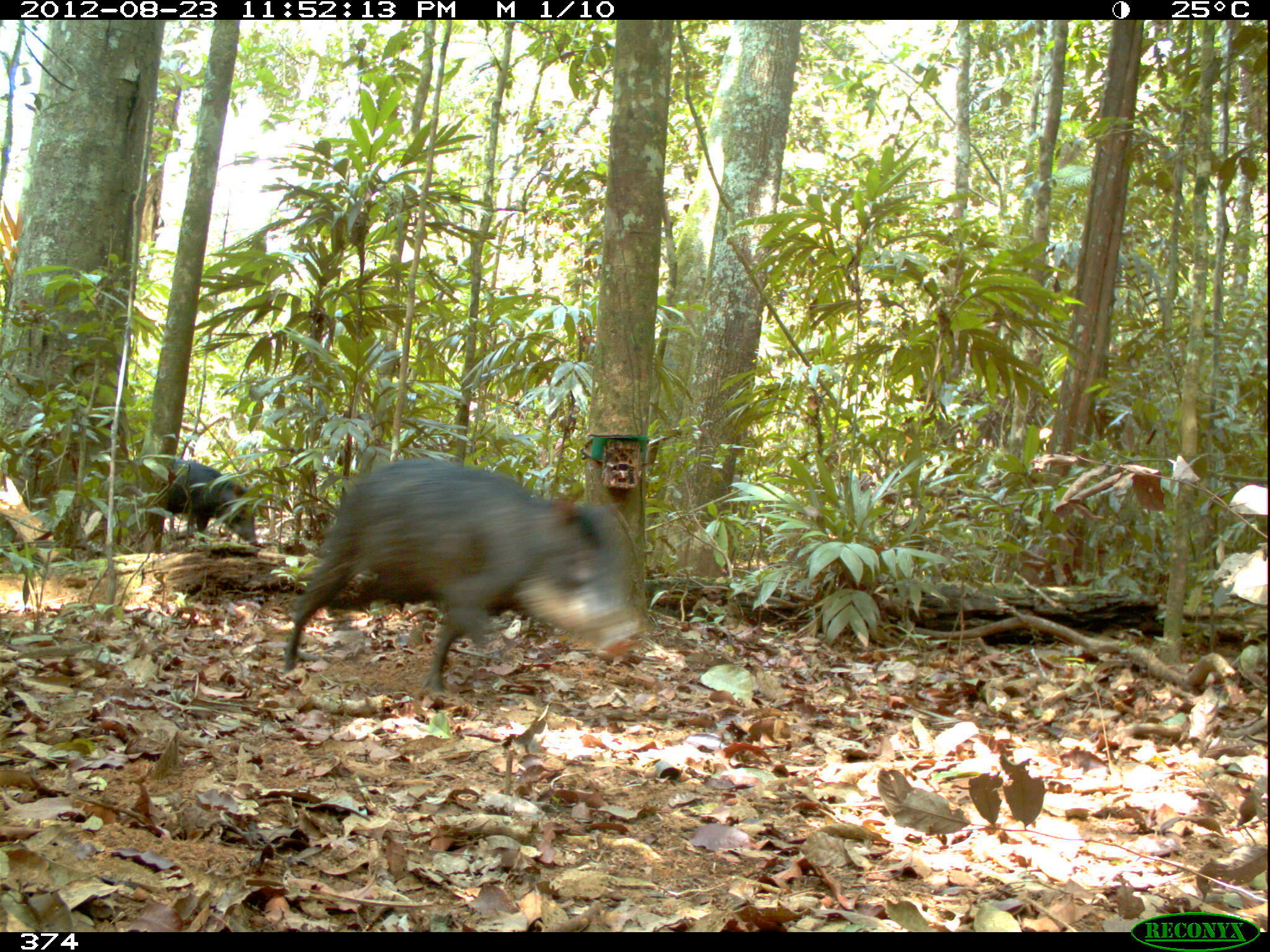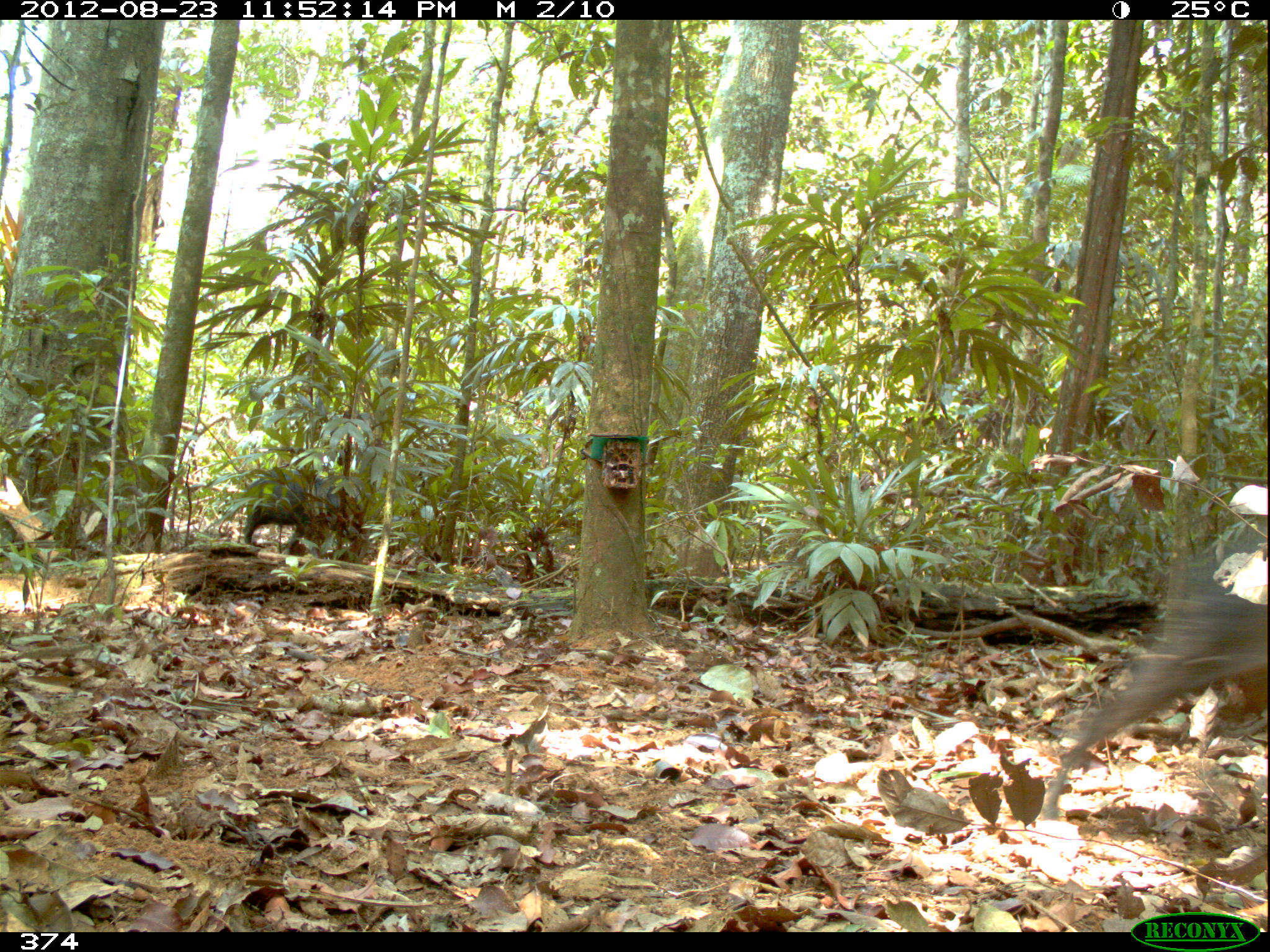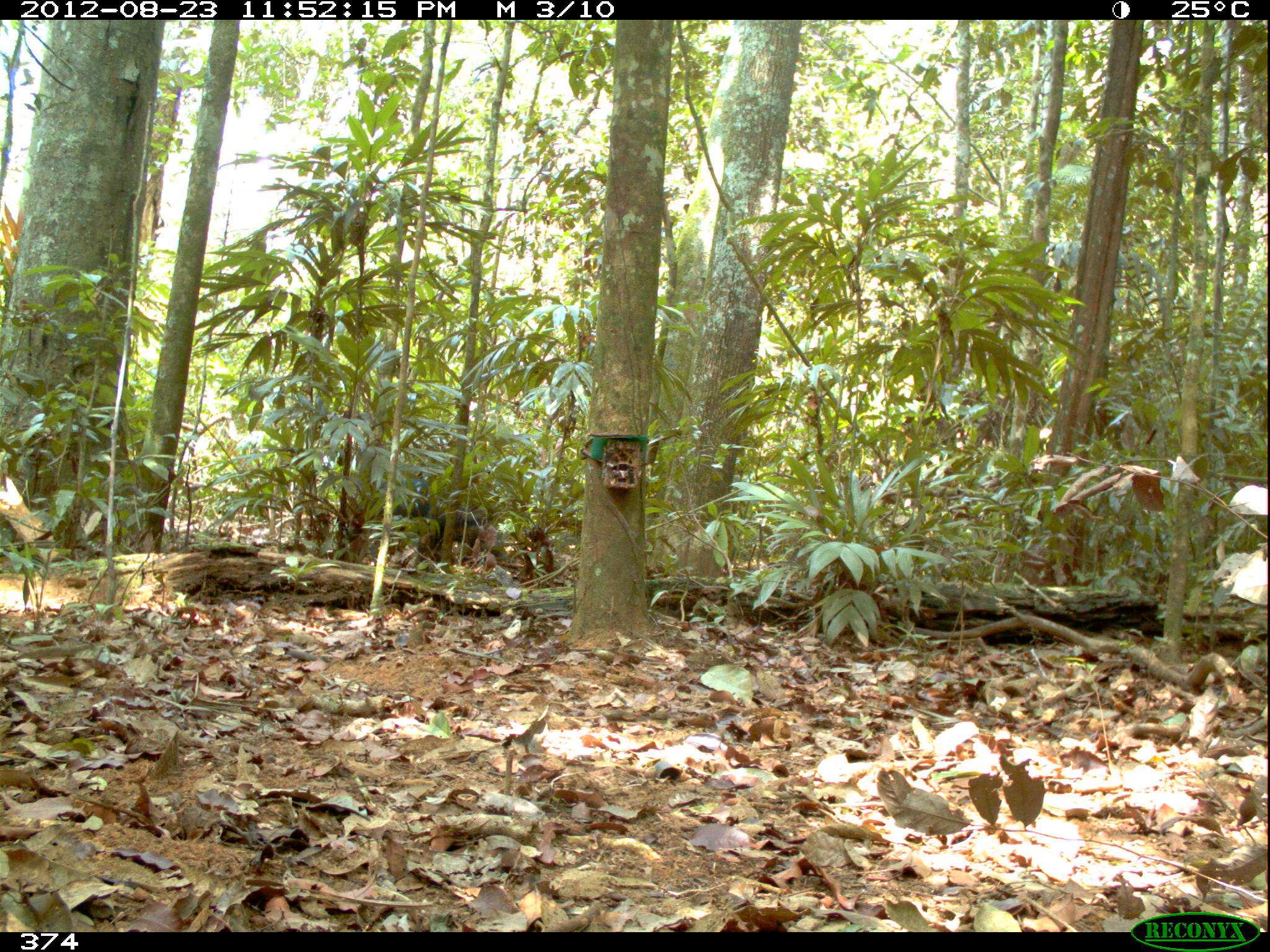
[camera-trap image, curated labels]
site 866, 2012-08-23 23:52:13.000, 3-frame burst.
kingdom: Animalia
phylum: Chordata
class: Mammalia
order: Artiodactyla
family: Tayassuidae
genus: Tayassu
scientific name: Tayassu pecari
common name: white-lipped peccary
Tayassu pecari (white-lipped peccary).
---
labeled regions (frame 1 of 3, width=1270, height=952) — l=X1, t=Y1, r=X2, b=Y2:
tayassu pecari: l=283, t=456, r=643, b=694; l=166, t=457, r=258, b=546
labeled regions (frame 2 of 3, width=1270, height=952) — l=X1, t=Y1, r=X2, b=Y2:
tayassu pecari: l=1040, t=524, r=1270, b=820; l=243, t=467, r=365, b=554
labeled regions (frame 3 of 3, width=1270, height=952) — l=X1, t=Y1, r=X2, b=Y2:
tayassu pecari: l=373, t=478, r=493, b=554